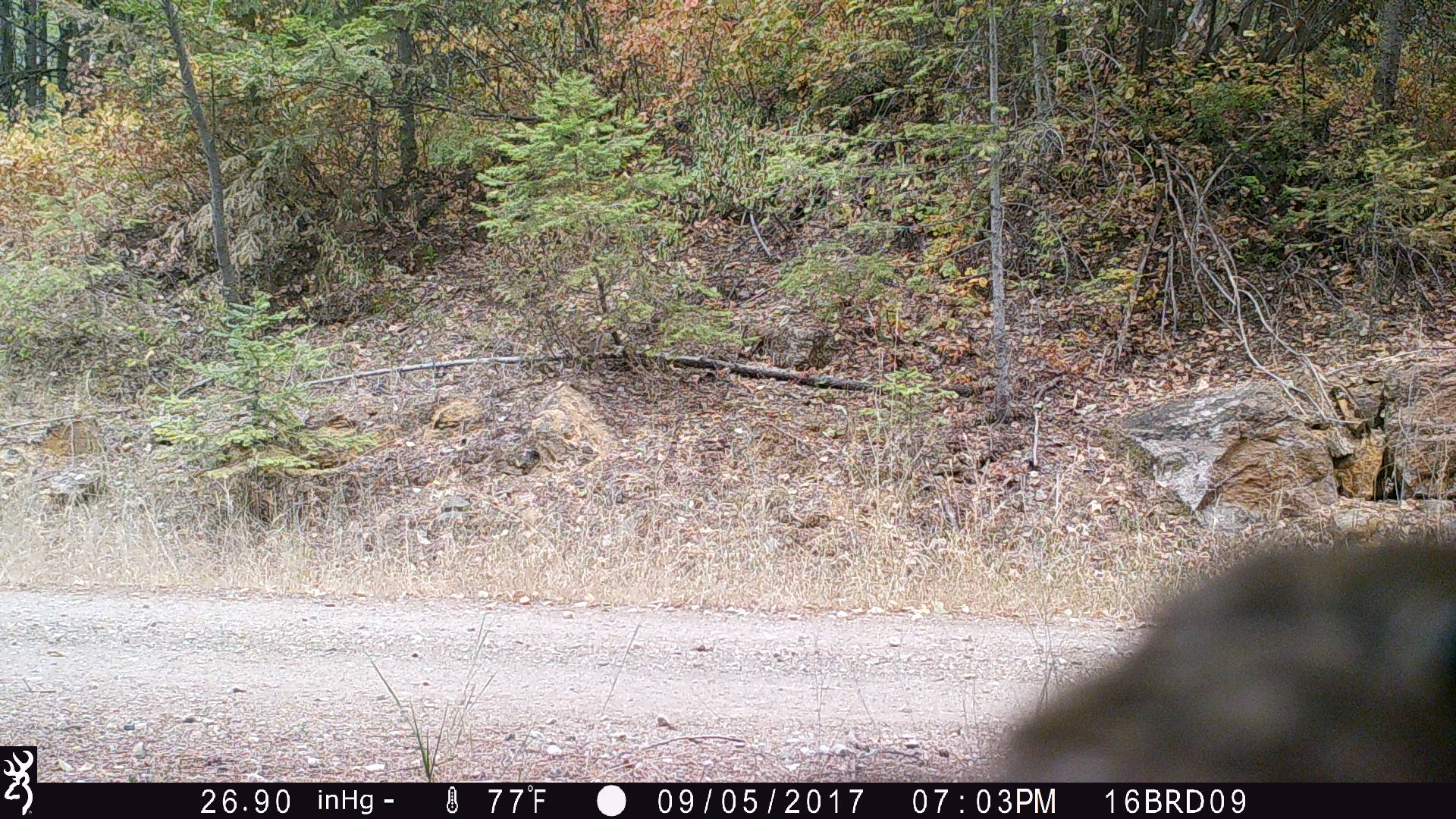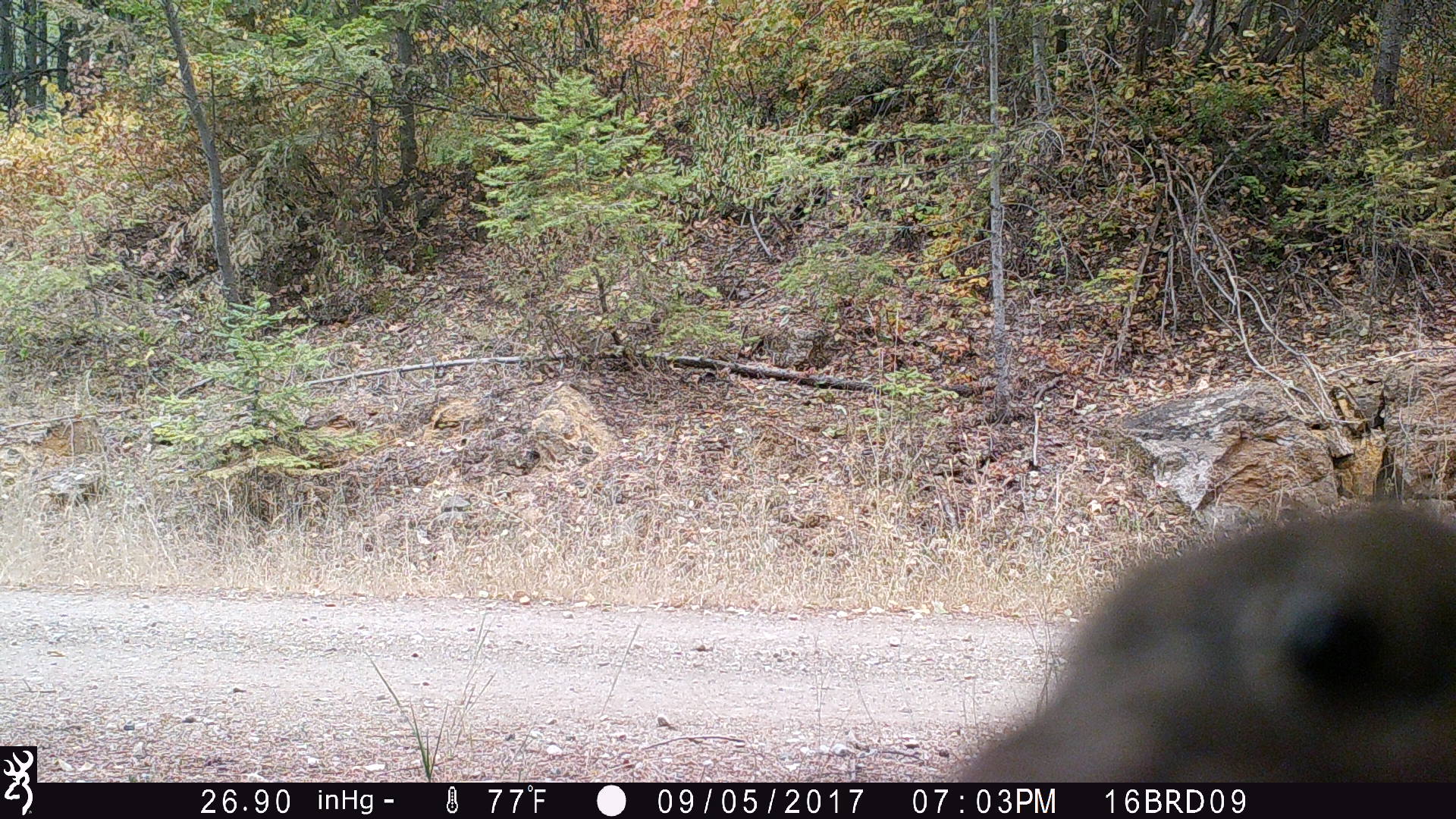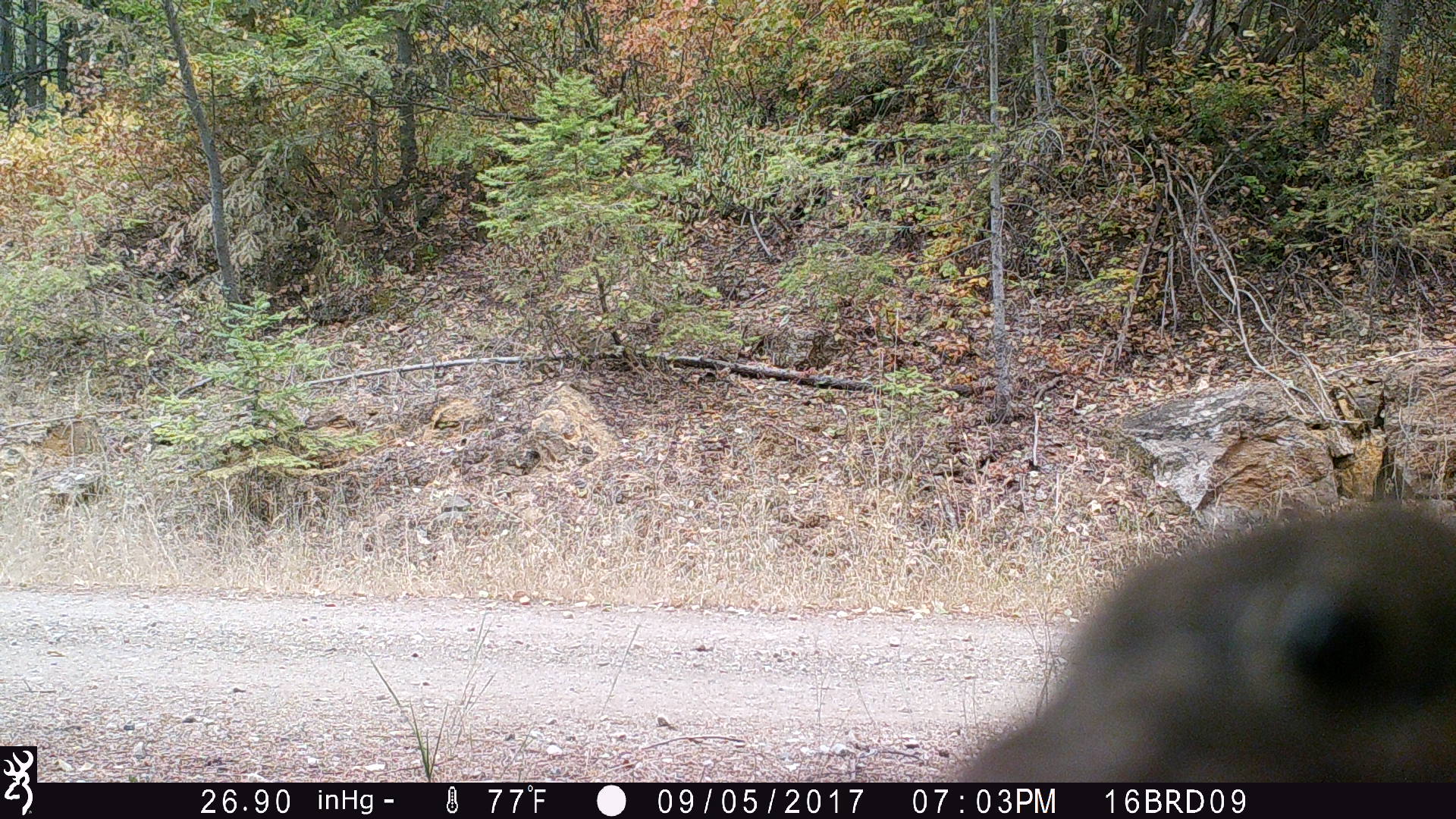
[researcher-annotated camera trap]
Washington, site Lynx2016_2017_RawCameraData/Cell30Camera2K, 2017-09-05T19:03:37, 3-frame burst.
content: unidentified animal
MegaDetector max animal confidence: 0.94